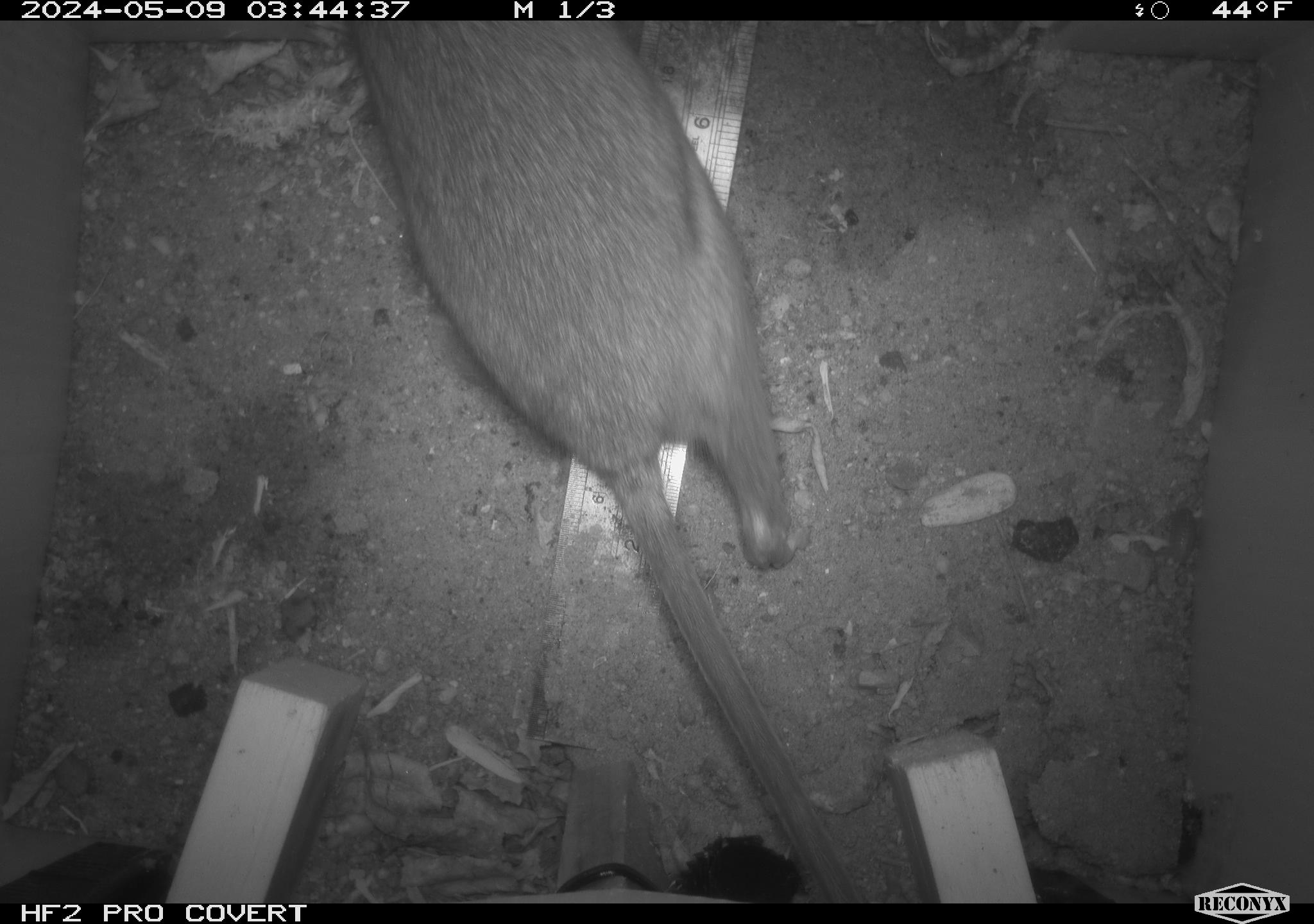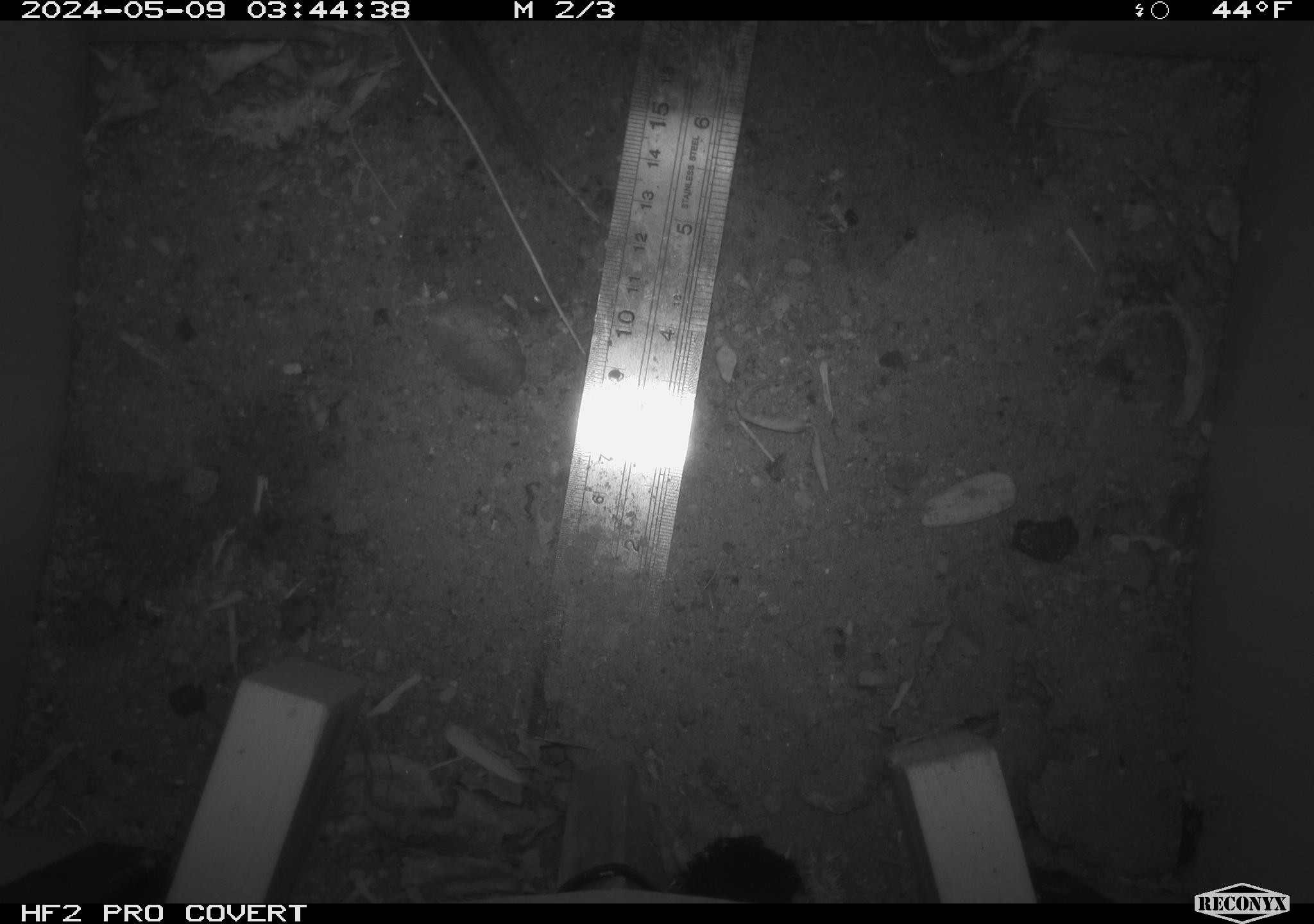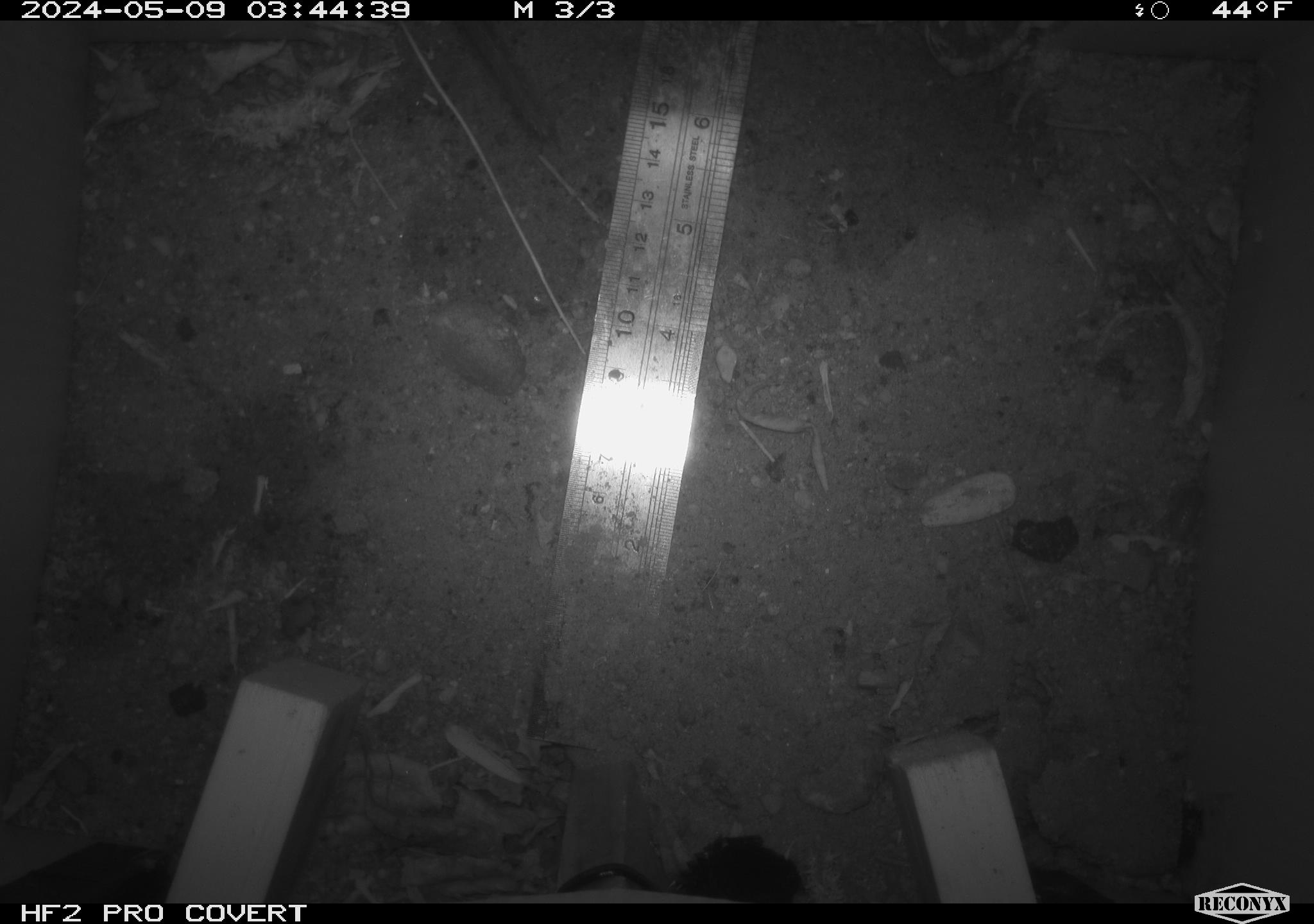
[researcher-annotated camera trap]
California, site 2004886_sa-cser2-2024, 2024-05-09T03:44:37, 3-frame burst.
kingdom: Animalia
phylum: Chordata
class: Mammalia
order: Rodentia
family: Muridae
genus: Rattus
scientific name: Rattus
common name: rat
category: rattus species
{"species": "rattus species (rat) (Rattus)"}